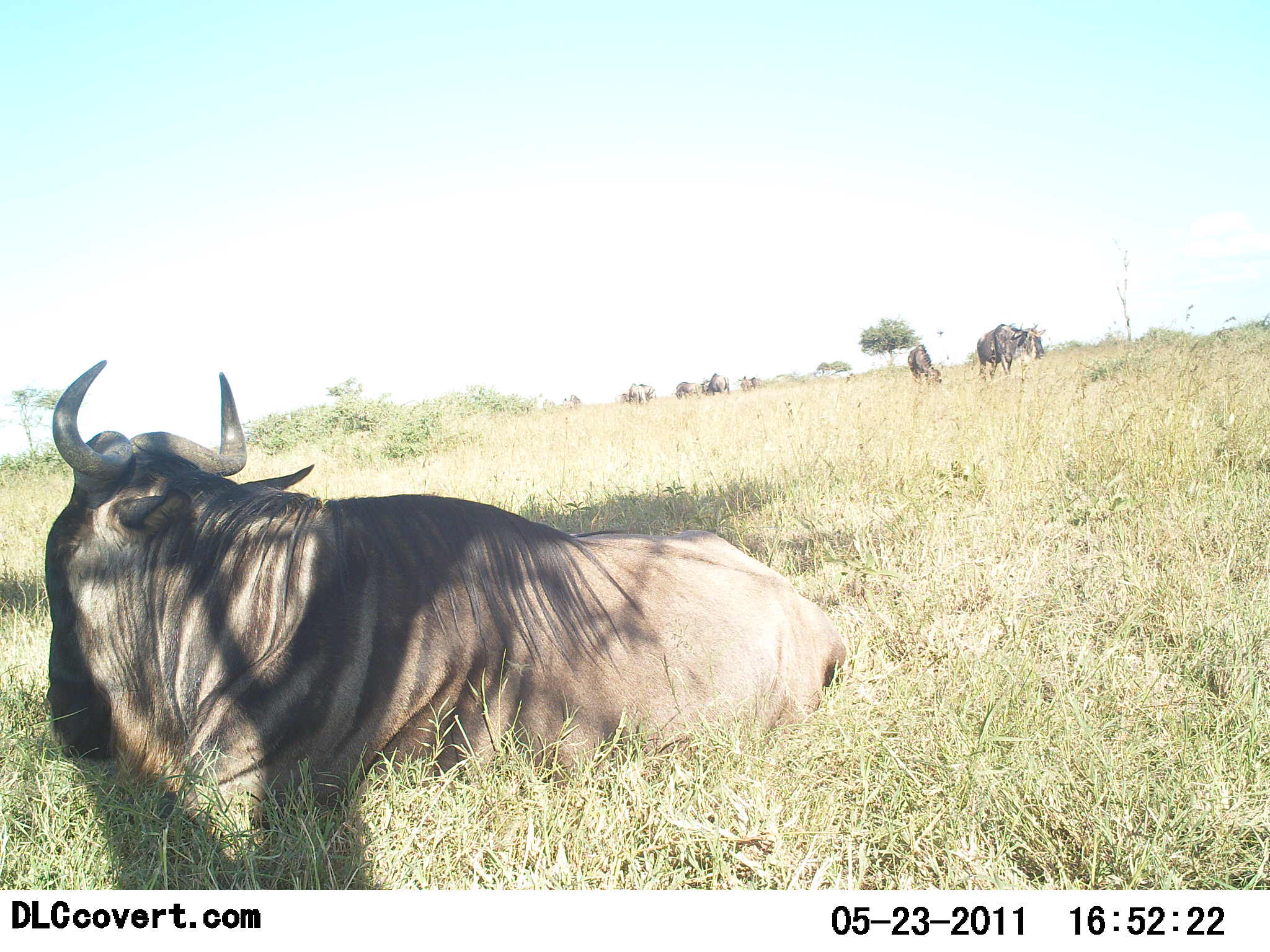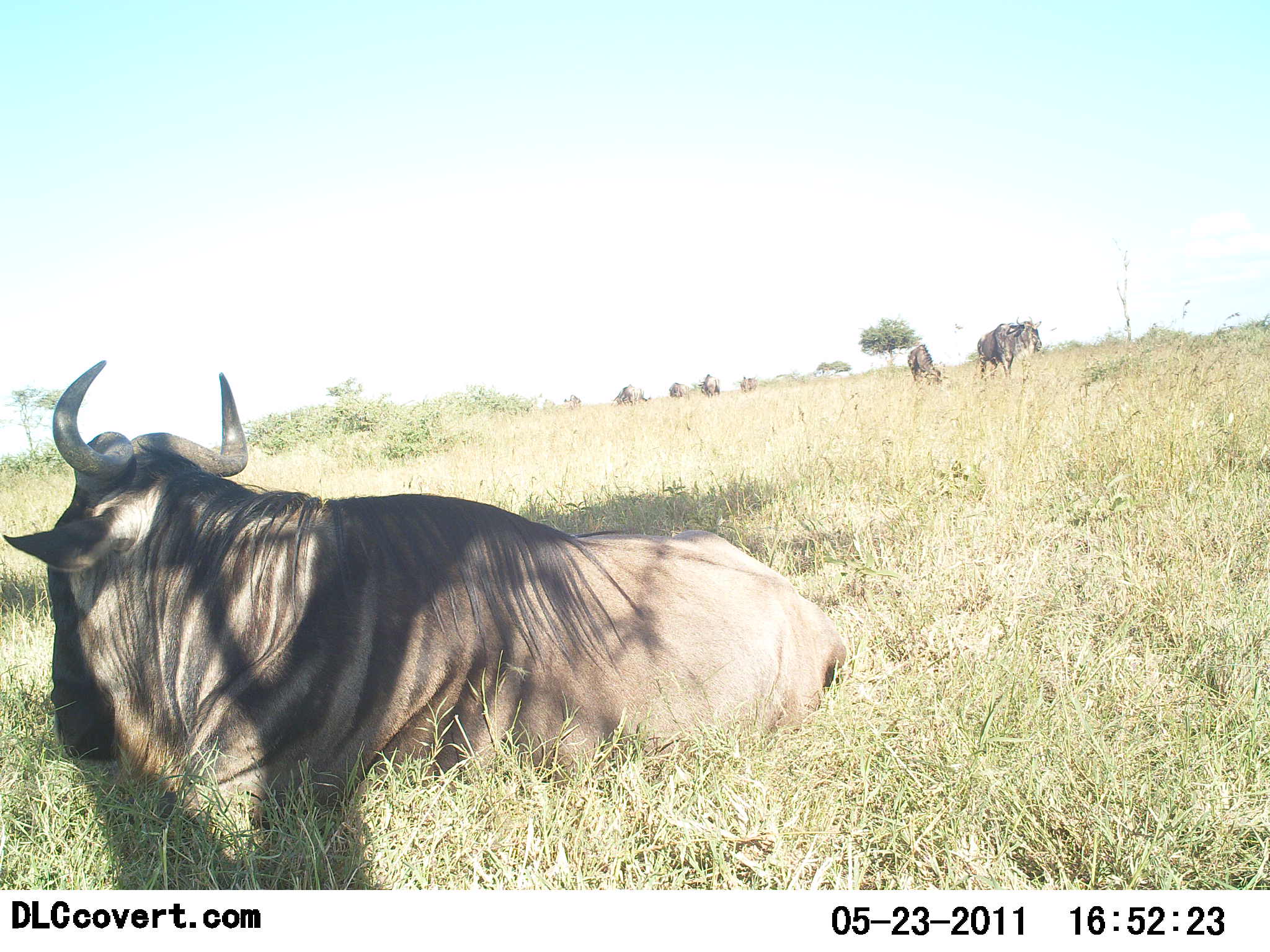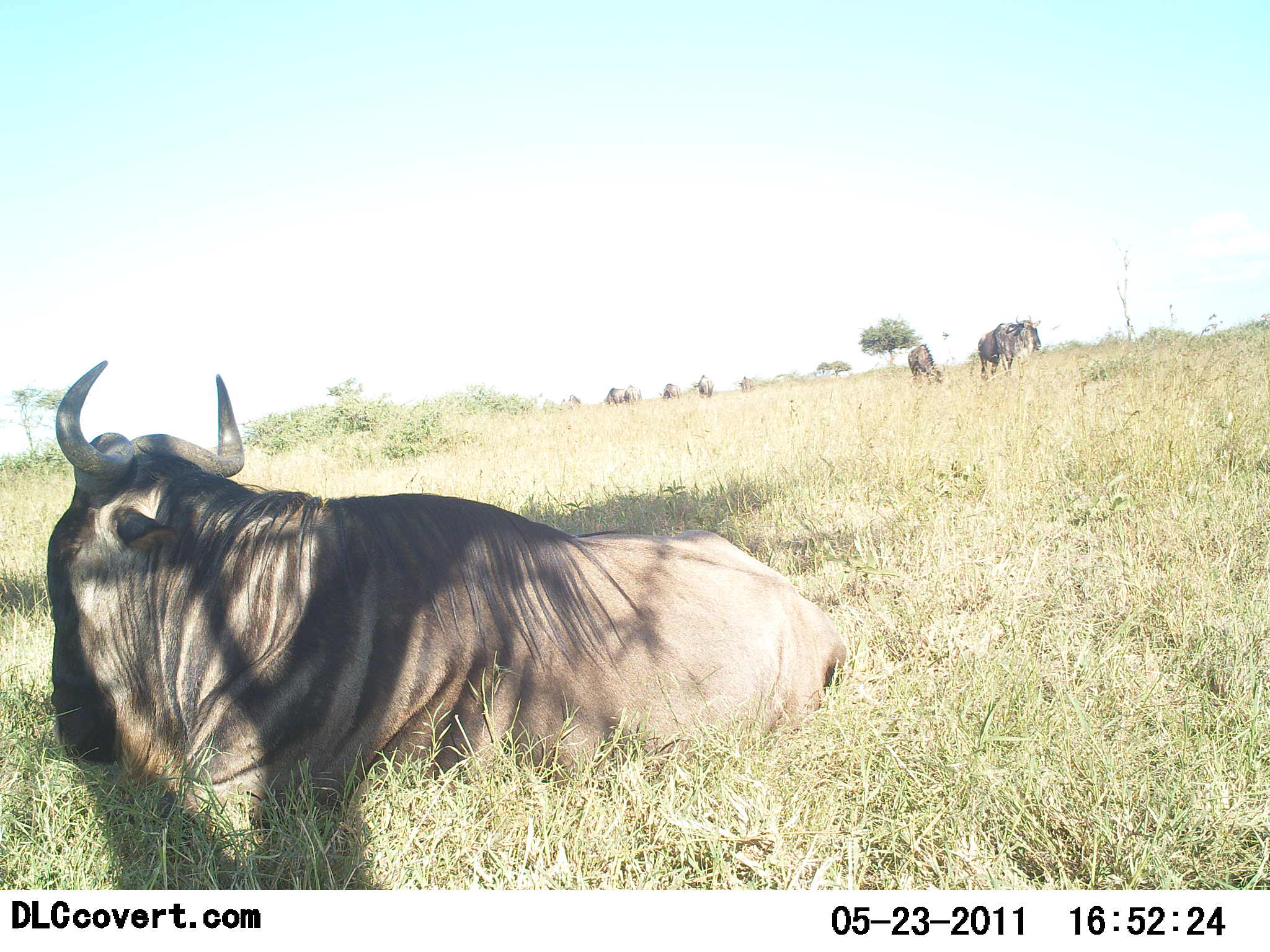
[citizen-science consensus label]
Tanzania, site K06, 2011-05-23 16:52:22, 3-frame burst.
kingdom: Animalia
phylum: Chordata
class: Mammalia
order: Artiodactyla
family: Bovidae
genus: Connochaetes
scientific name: Connochaetes taurinus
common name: blue wildebeest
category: wildebeest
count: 8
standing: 45%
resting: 100%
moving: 36%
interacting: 0%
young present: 0%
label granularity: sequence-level